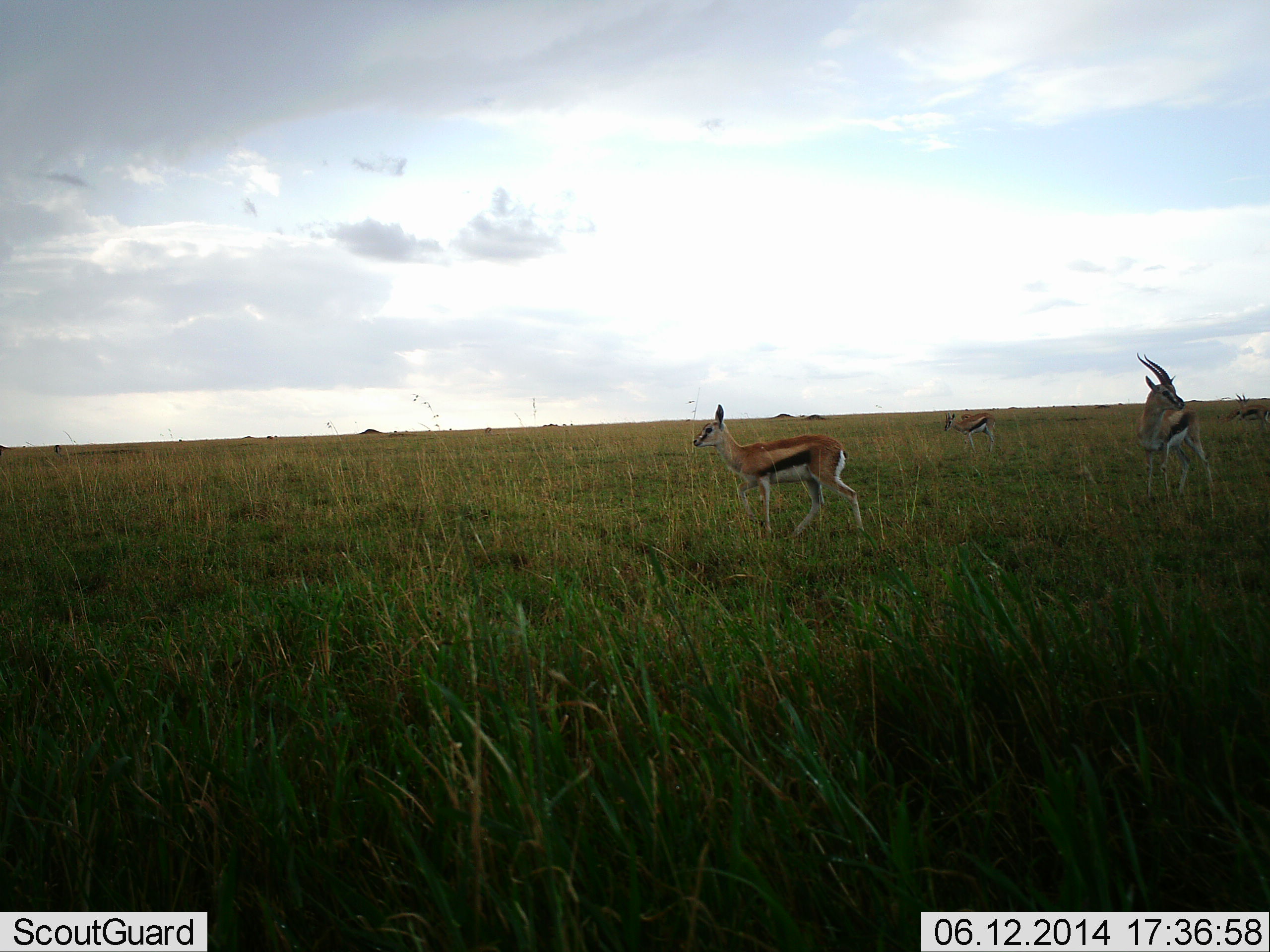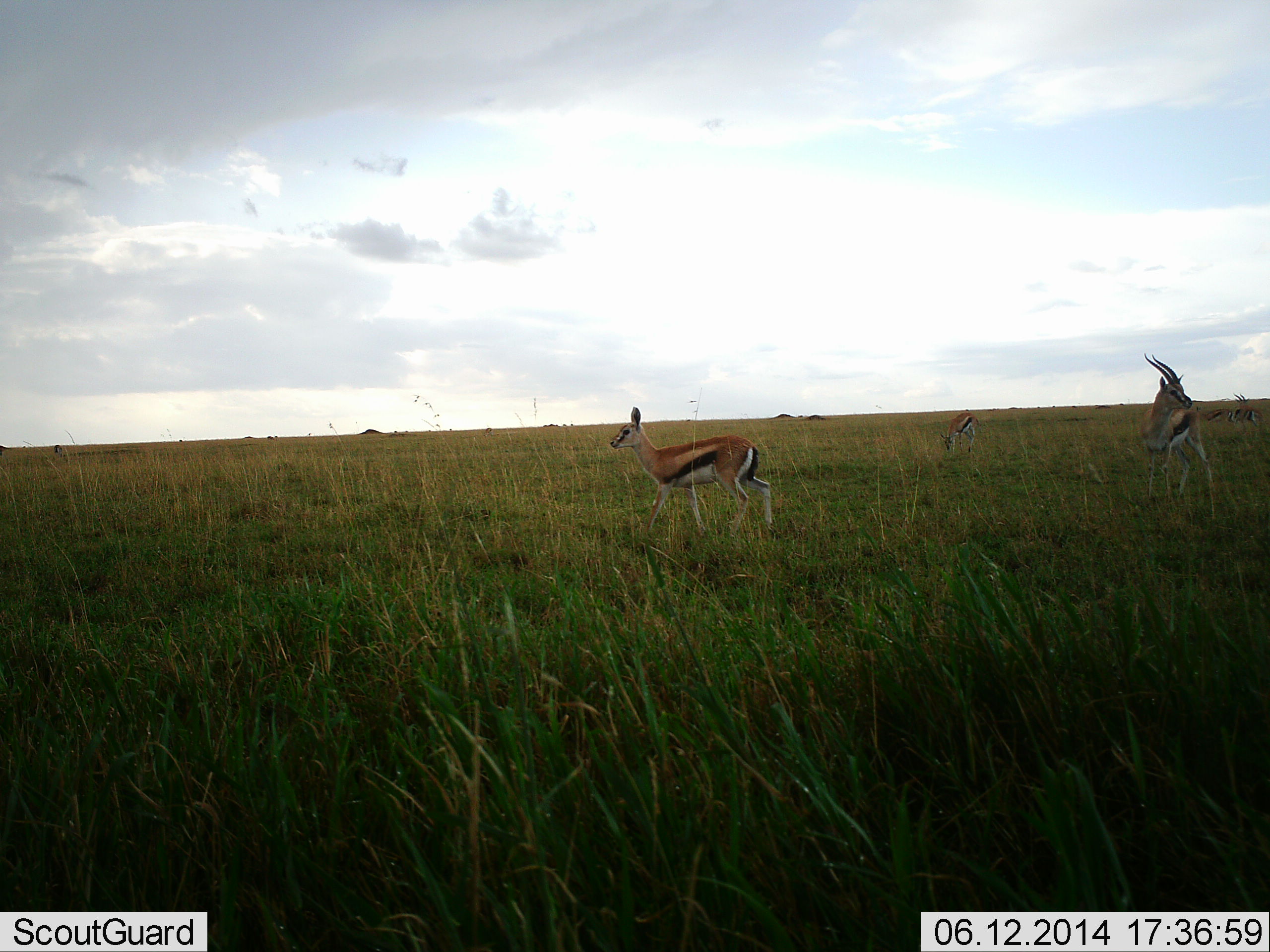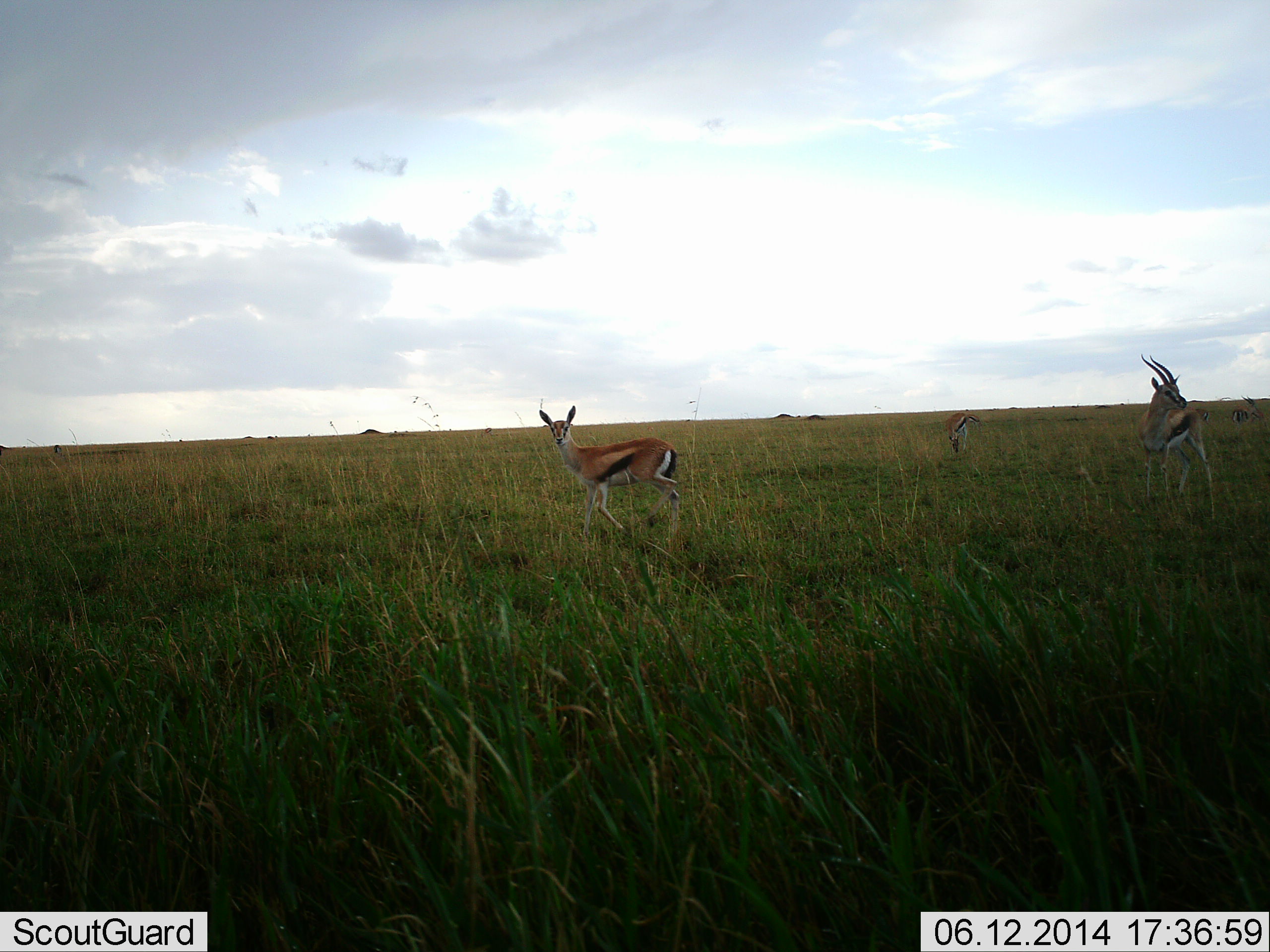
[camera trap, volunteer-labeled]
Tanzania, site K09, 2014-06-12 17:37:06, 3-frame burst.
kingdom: Animalia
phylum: Chordata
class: Mammalia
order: Artiodactyla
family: Bovidae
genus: Eudorcas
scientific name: Eudorcas thomsonii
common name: thomson's gazelle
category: gazellethomsons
Gazellethomsons (thomson's gazelle) (Eudorcas thomsonii), count 3. Behavior (volunteer vote fractions): standing 70%, resting 0%, moving 60%, interacting 0%. Young present (vote fraction): 0%. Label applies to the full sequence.